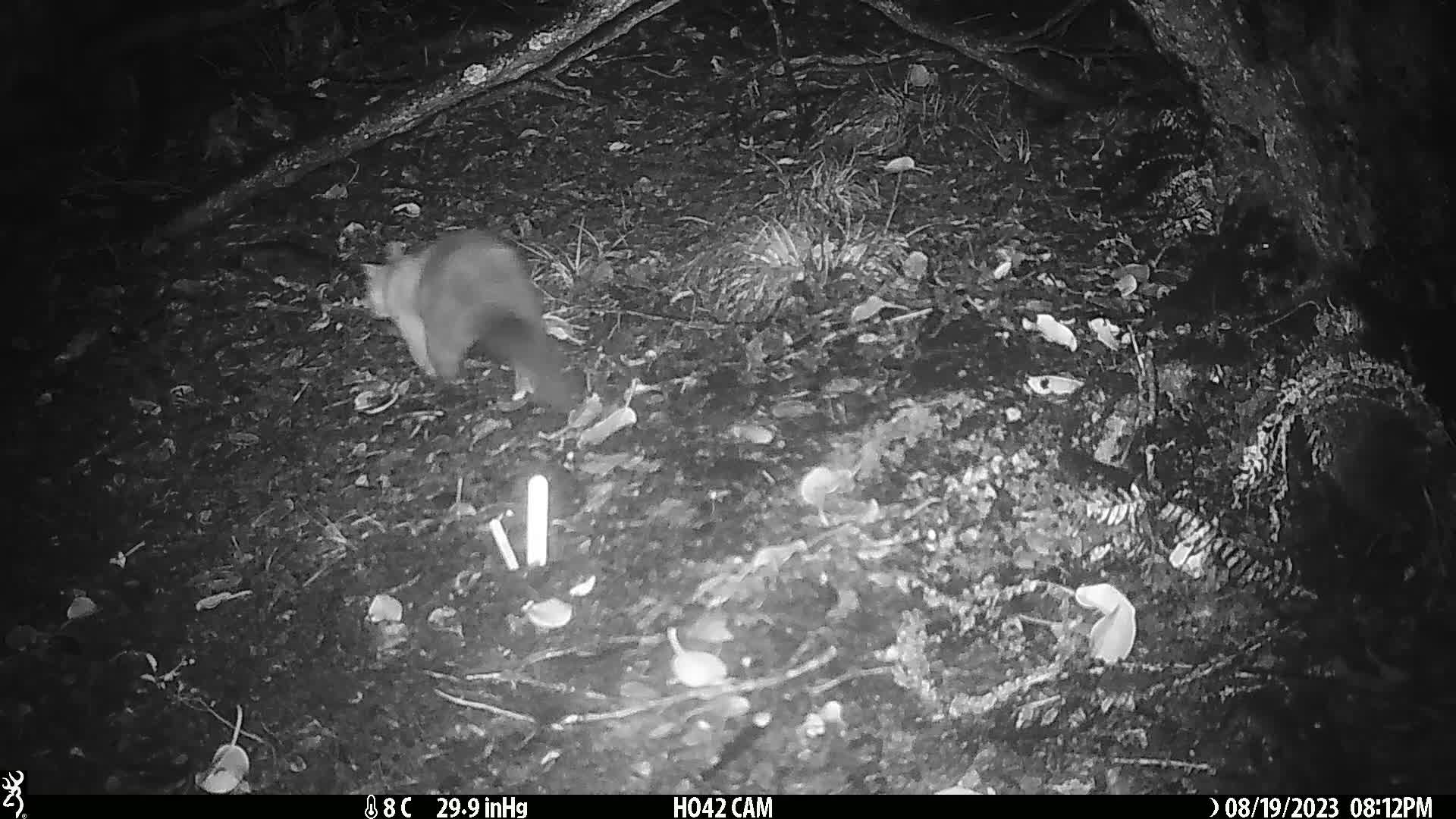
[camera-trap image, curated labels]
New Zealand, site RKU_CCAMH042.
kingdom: Animalia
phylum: Chordata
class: Mammalia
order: Diprotodontia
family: Phalangeridae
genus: Trichosurus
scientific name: Trichosurus vulpecula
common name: common brushtail possum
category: possum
Possum (common brushtail possum) (Trichosurus vulpecula).